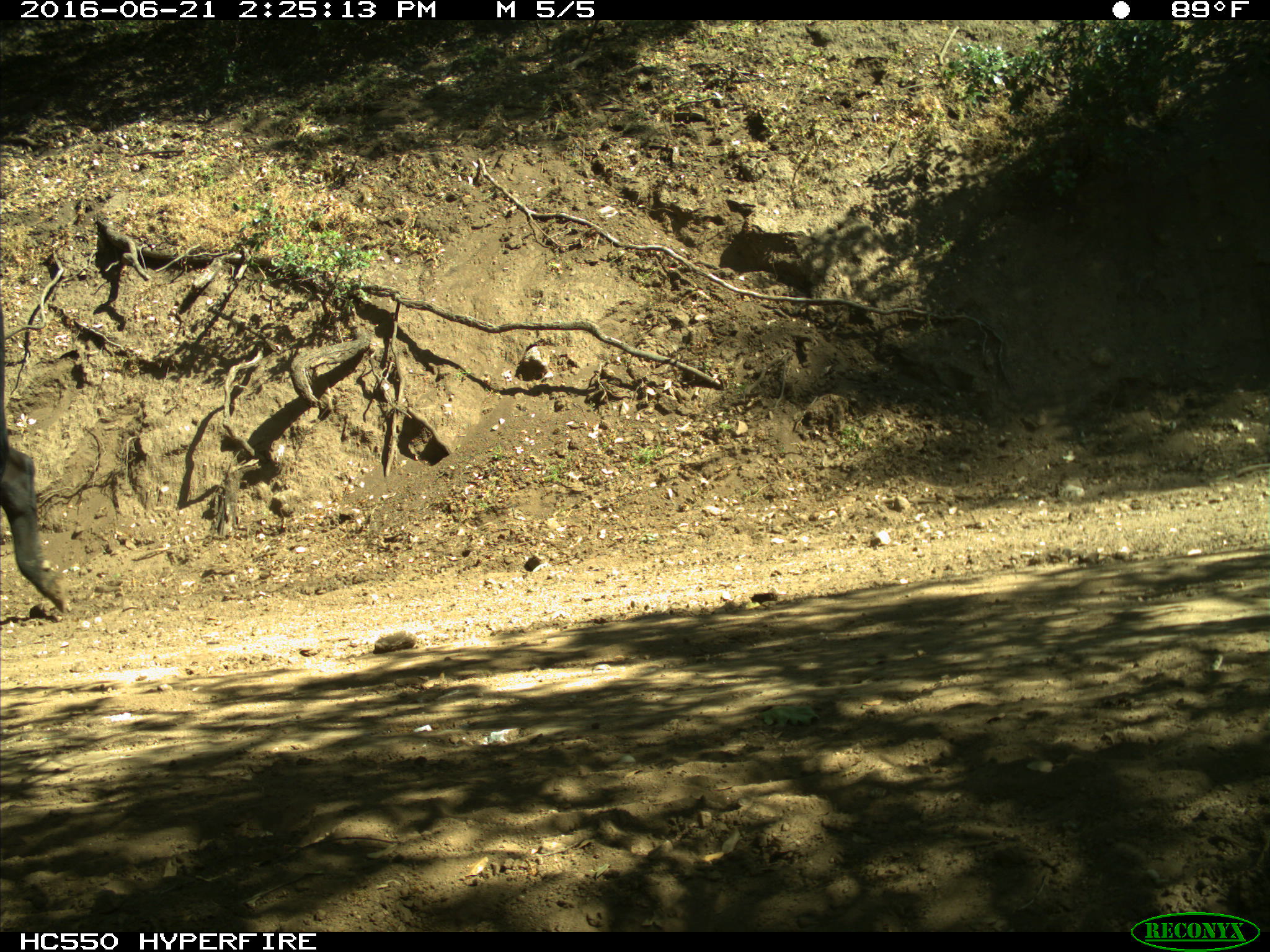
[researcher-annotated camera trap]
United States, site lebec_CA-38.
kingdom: Animalia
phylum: Chordata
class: Mammalia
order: Artiodactyla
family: Bovidae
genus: Bos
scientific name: Bos taurus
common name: domestic cow